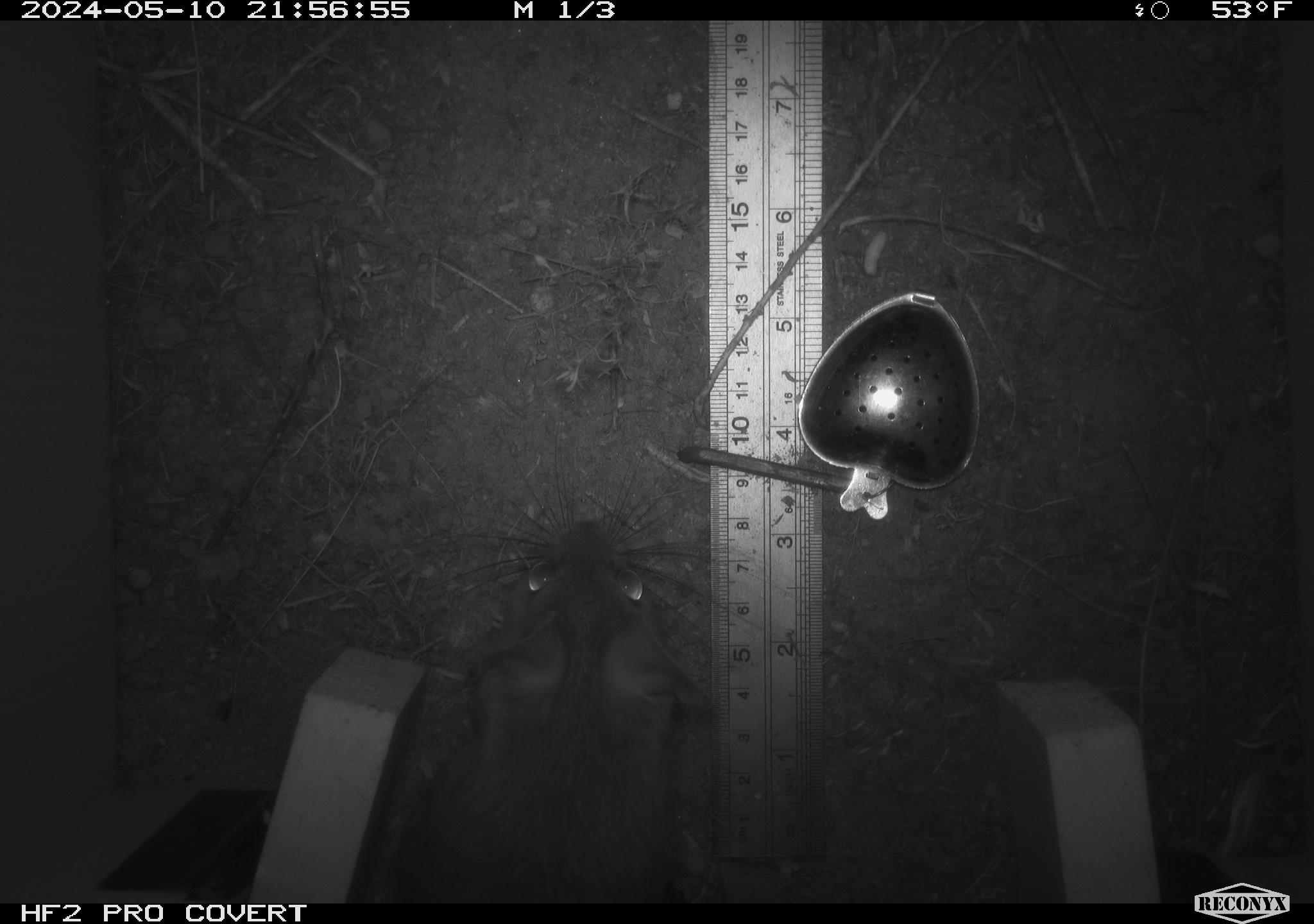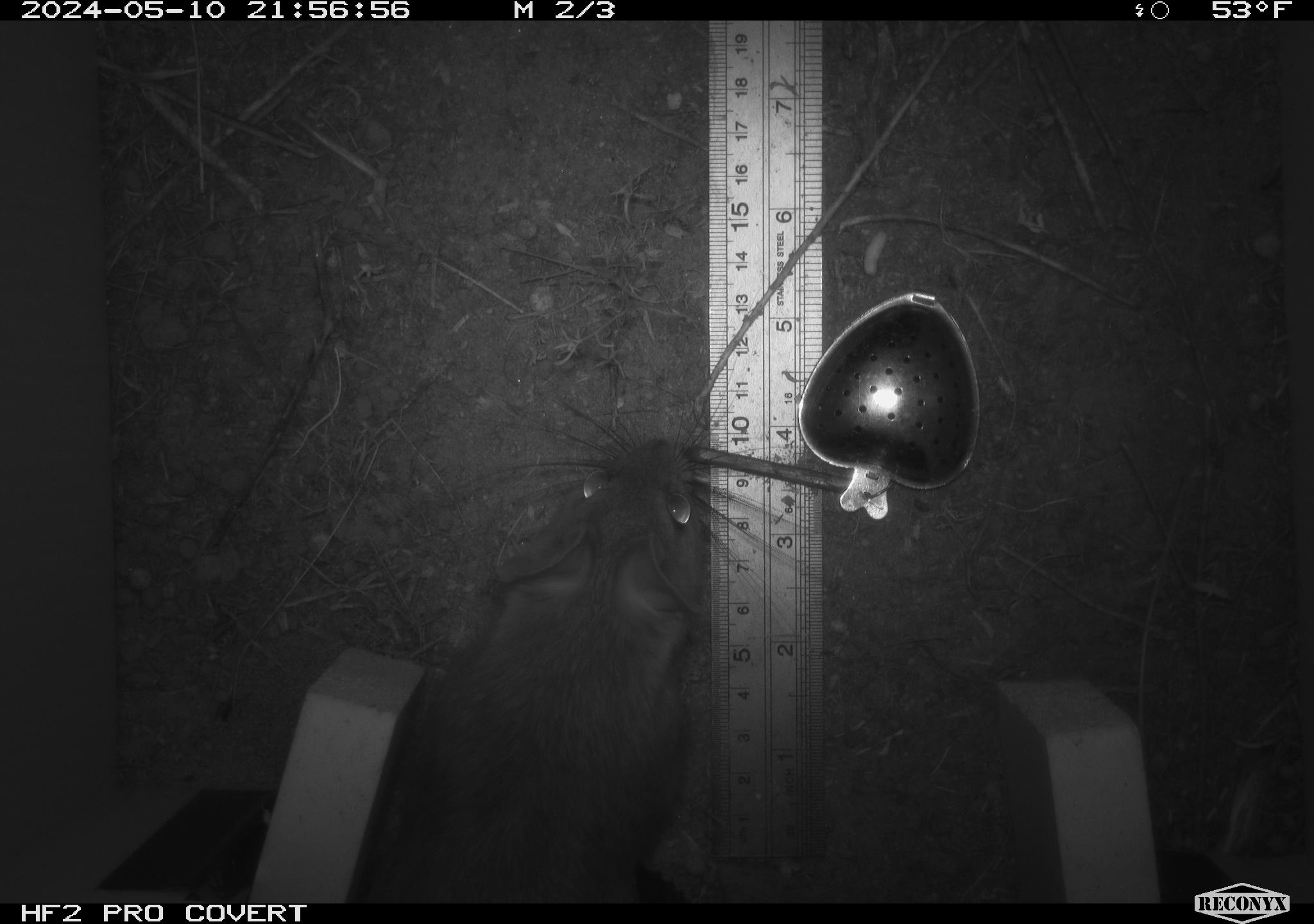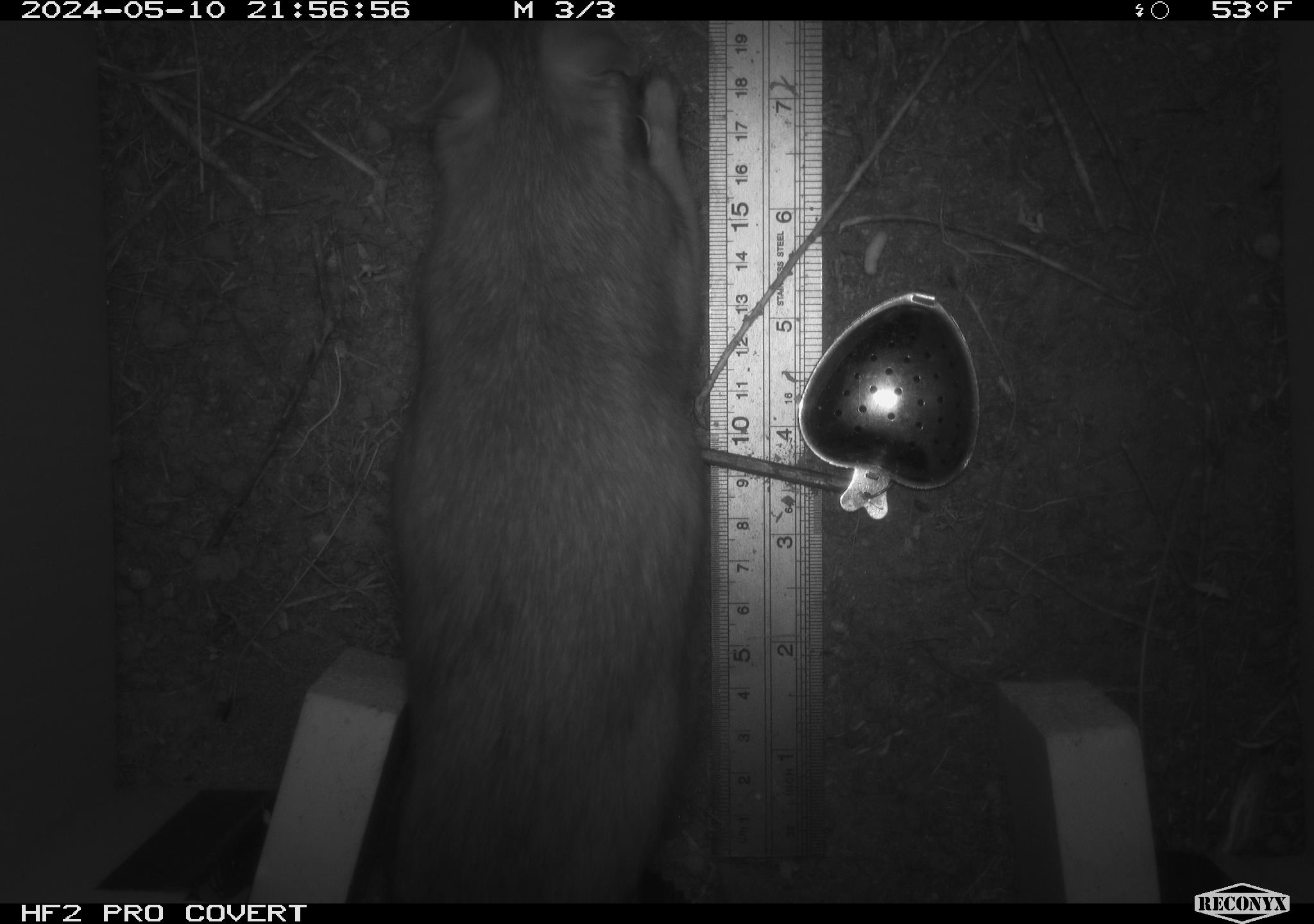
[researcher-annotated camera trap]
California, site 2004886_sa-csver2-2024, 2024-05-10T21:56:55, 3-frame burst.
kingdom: Animalia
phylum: Chordata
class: Mammalia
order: Rodentia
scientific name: Rodentia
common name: rodent